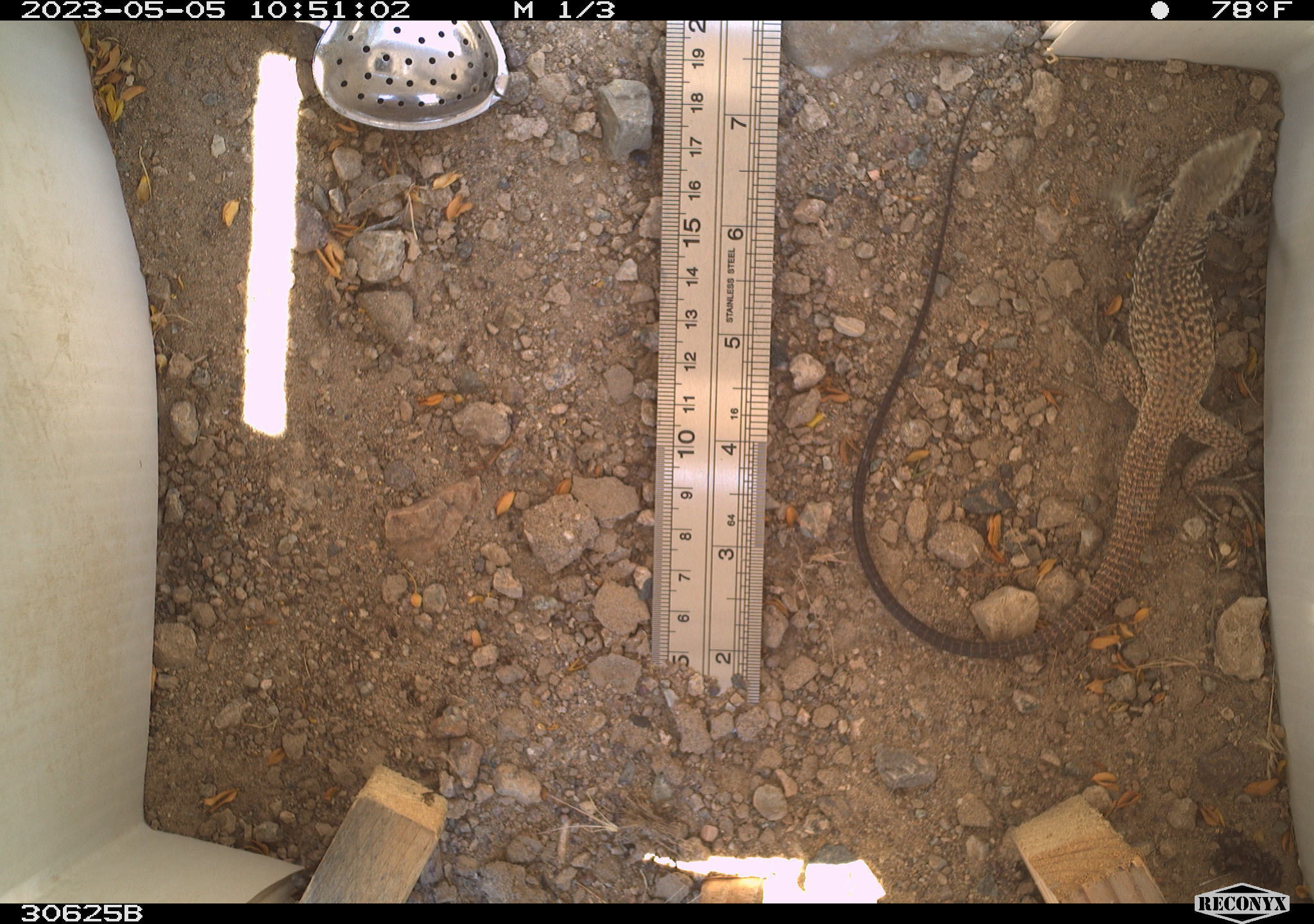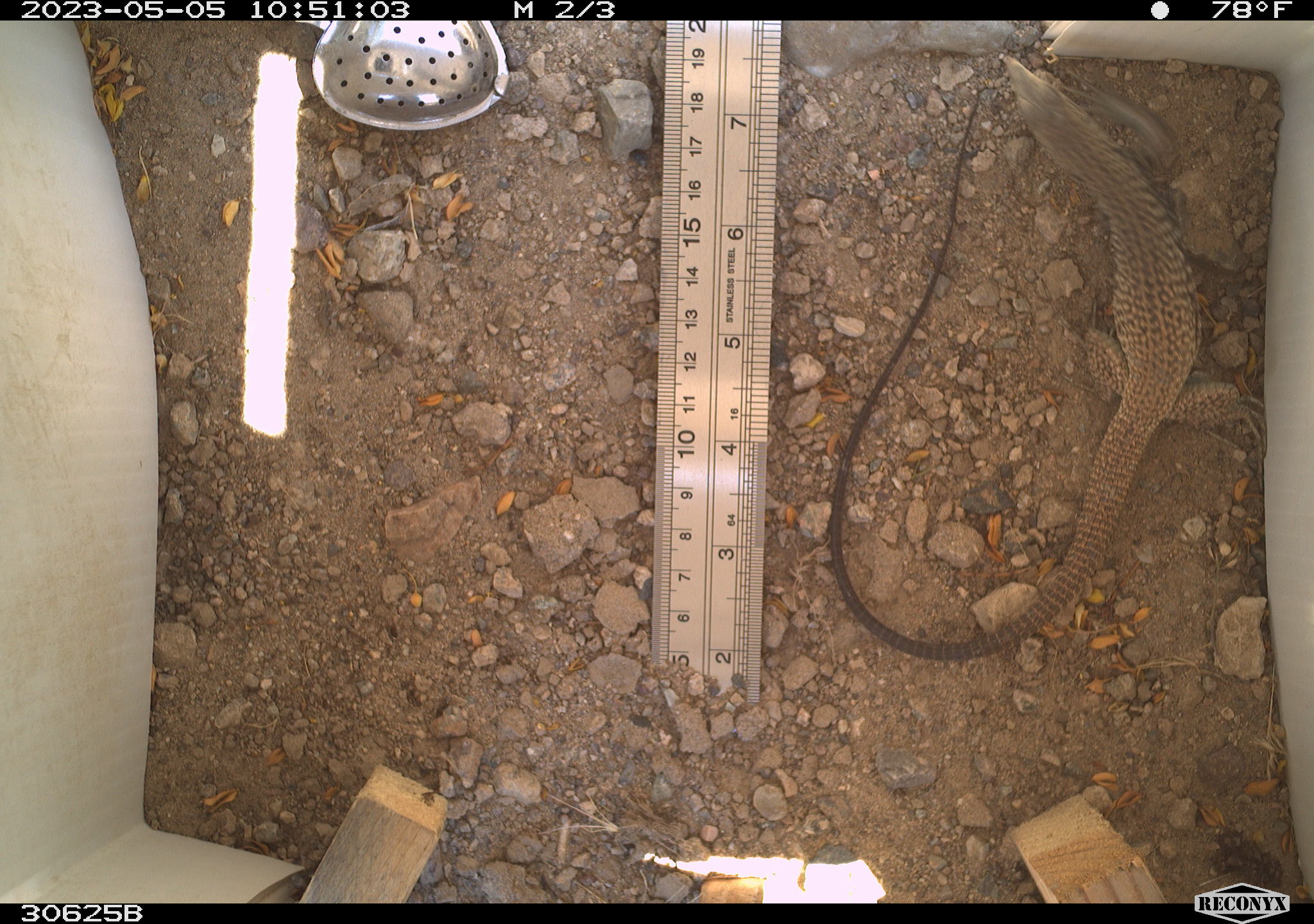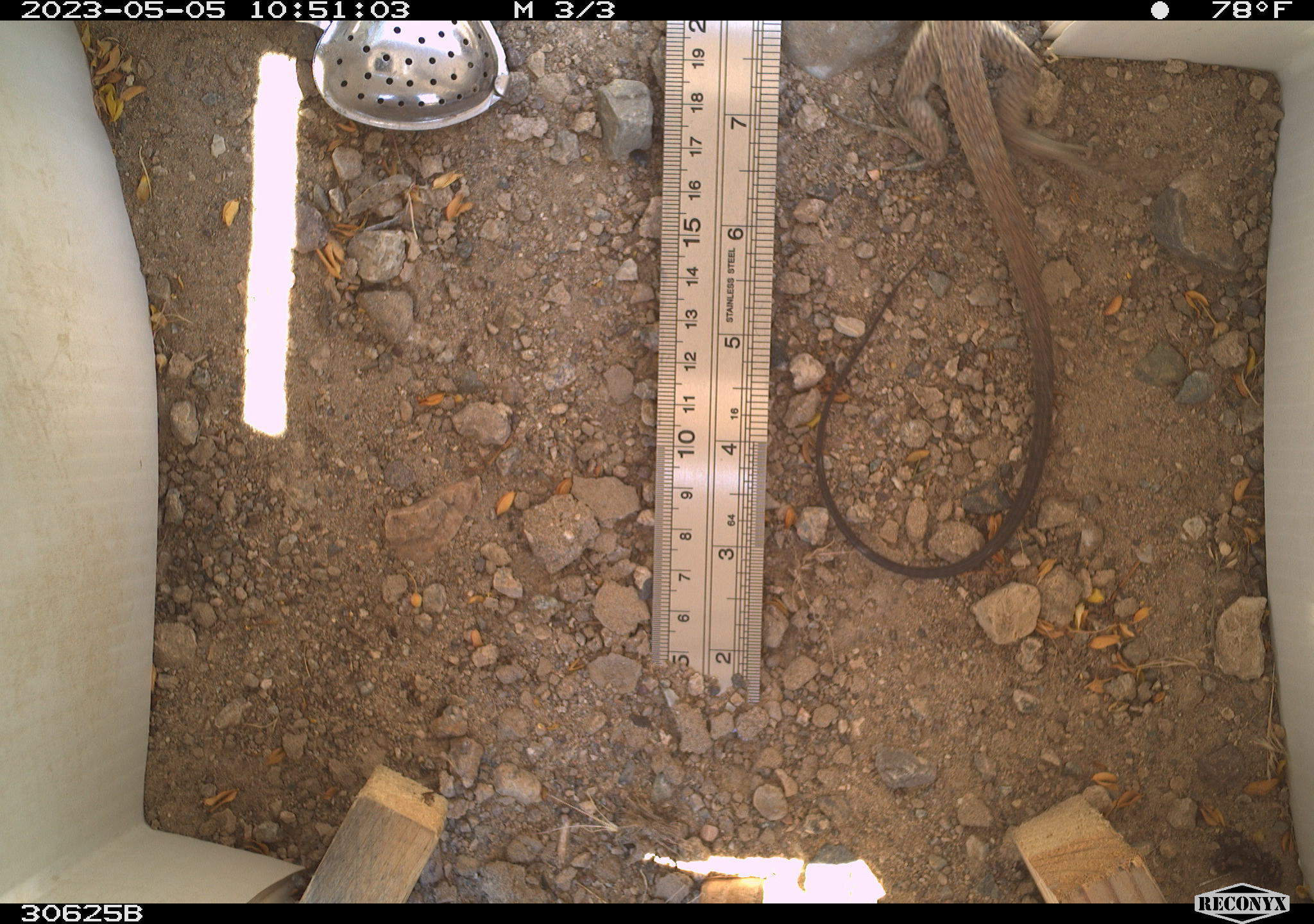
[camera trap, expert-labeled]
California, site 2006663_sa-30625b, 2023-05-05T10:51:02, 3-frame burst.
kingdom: Animalia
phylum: Chordata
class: Reptilia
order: Squamata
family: Teiidae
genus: Aspidoscelis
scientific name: Aspidoscelis tigris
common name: western whiptail